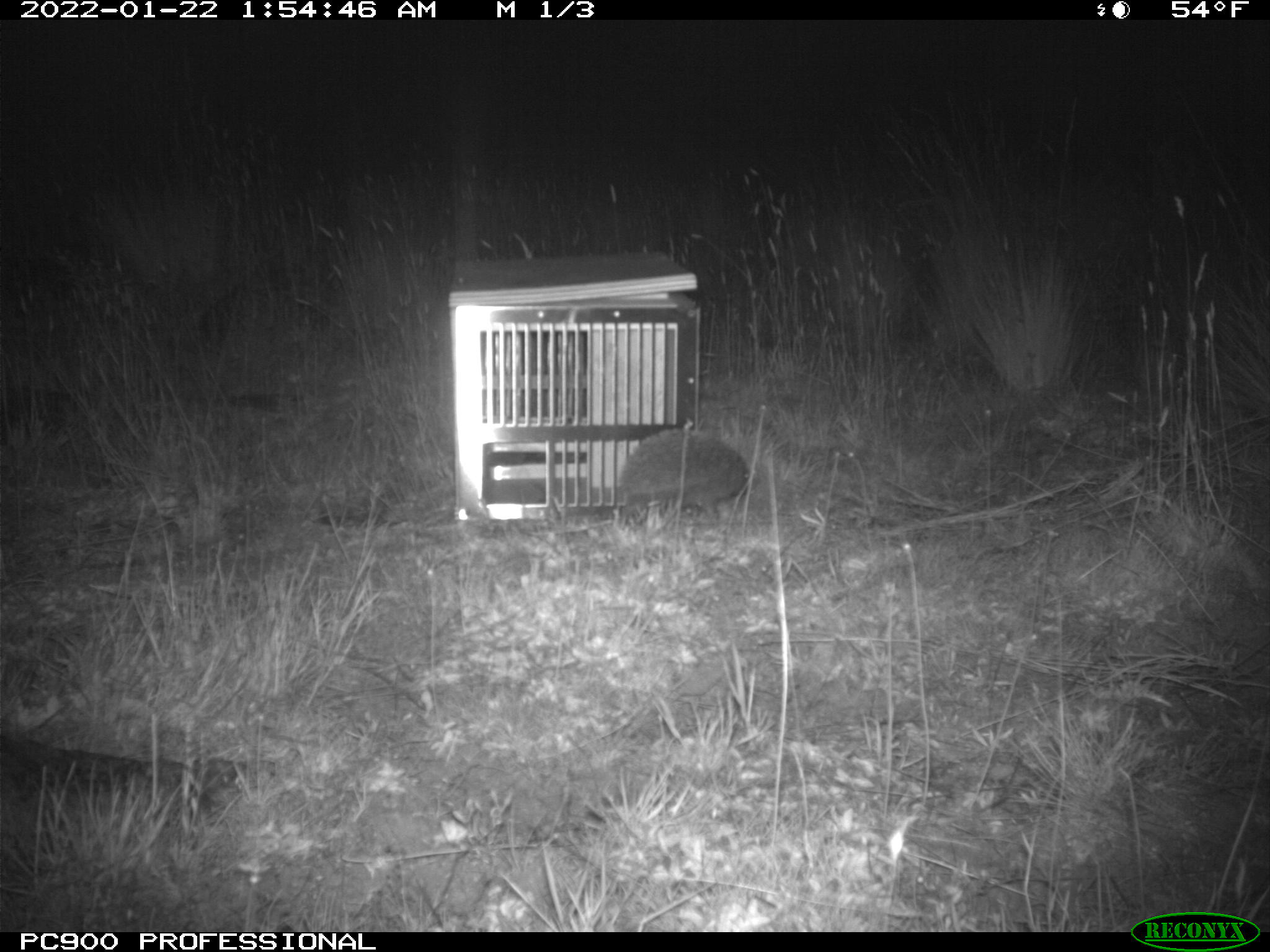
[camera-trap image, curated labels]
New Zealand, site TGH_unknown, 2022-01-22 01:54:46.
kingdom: Animalia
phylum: Chordata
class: Mammalia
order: Eulipotyphla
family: Erinaceidae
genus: Erinaceus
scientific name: Erinaceus europaeus europaeus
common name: european hedgehog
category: hedgehog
Hedgehog (european hedgehog) (Erinaceus europaeus europaeus).